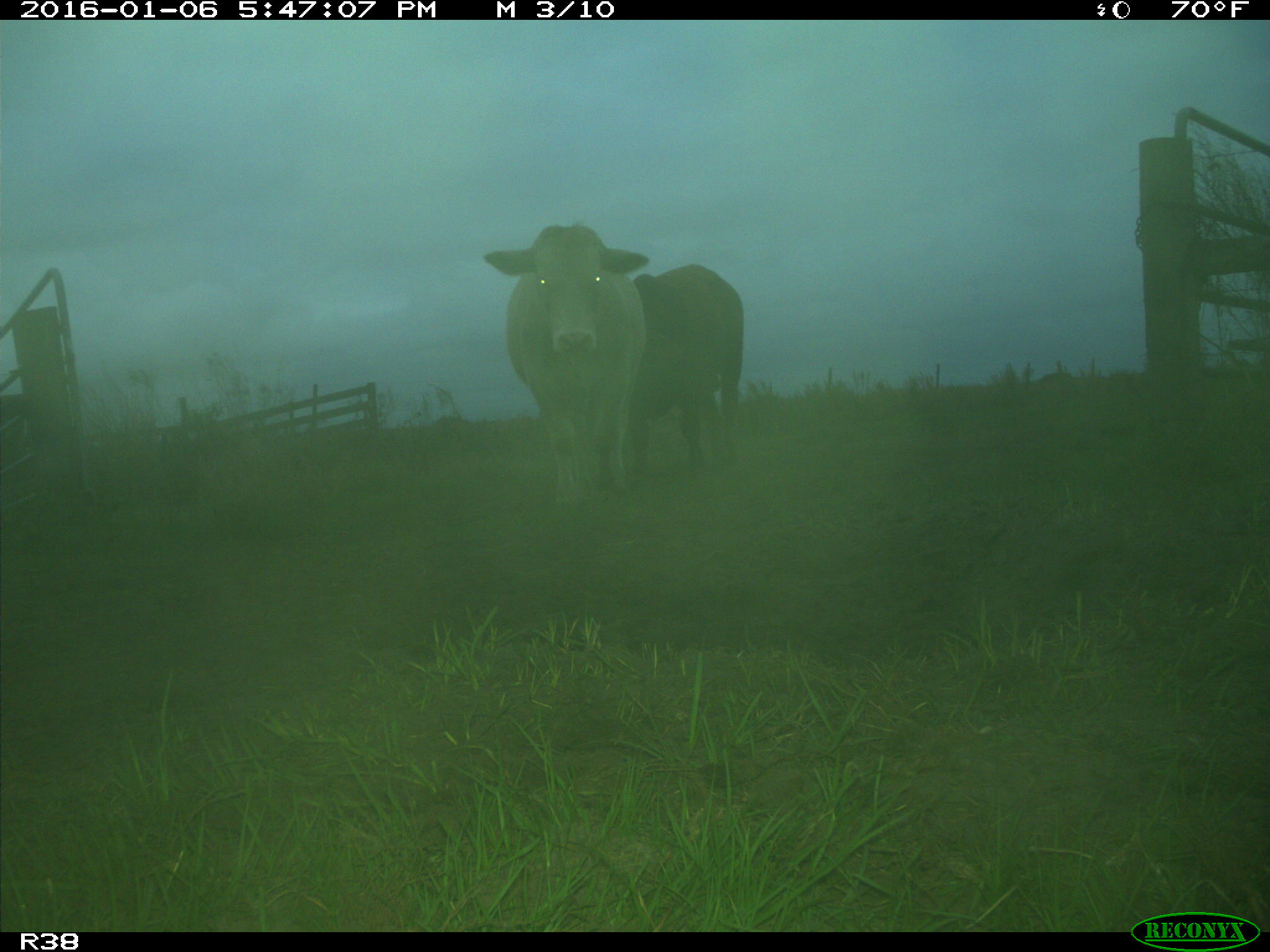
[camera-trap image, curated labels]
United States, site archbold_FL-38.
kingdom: Animalia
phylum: Chordata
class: Mammalia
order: Artiodactyla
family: Bovidae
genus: Bos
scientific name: Bos taurus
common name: domestic cow